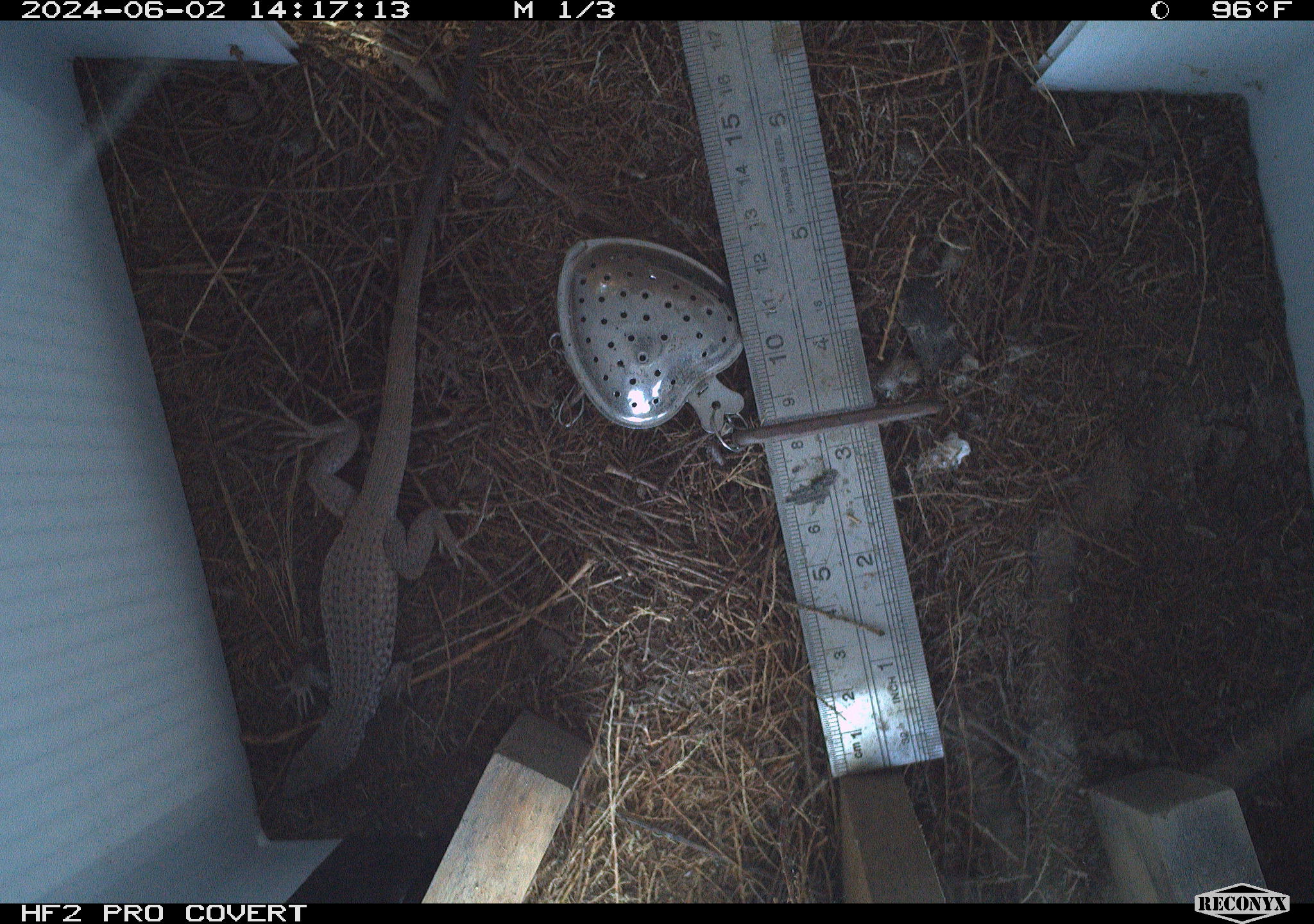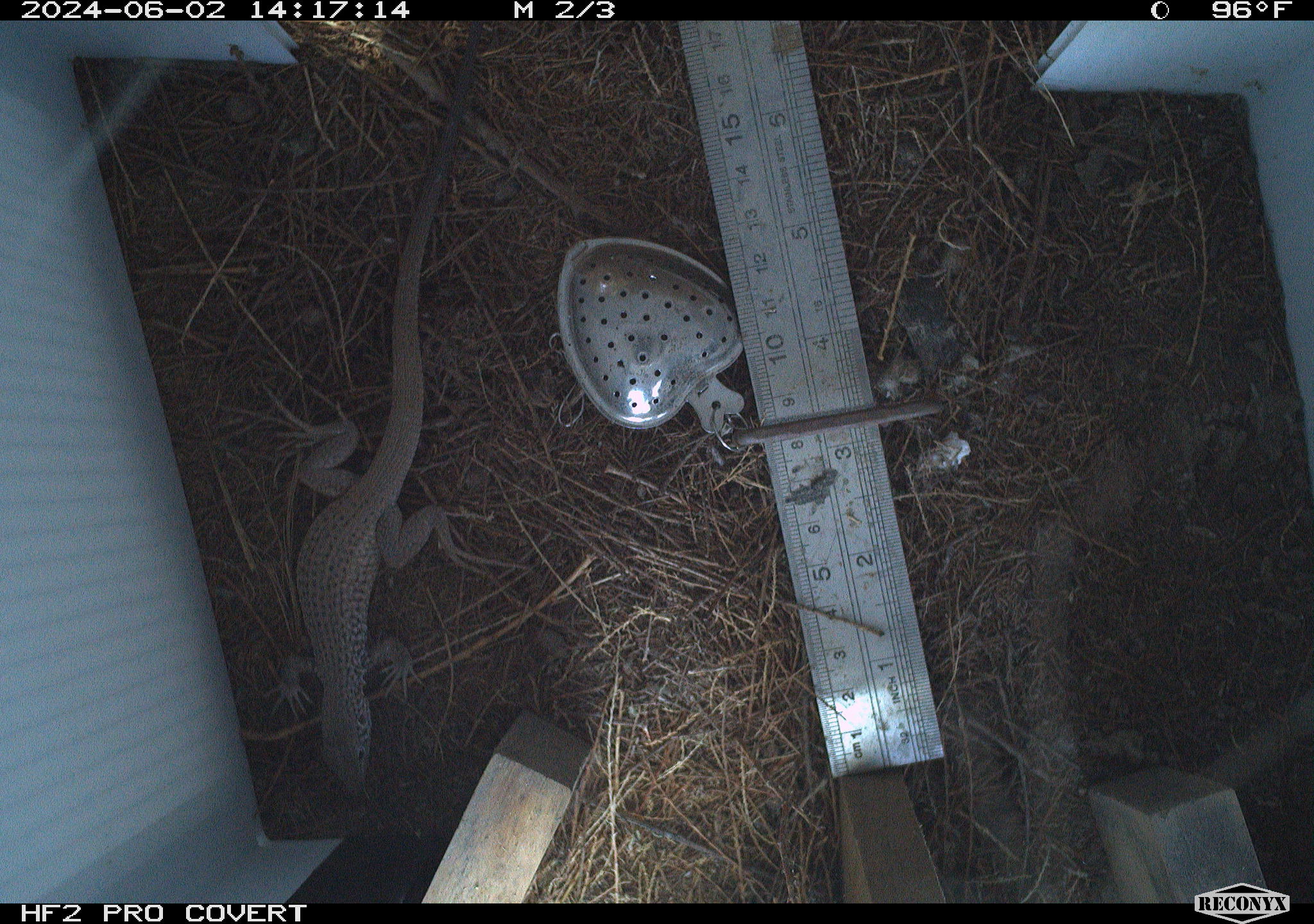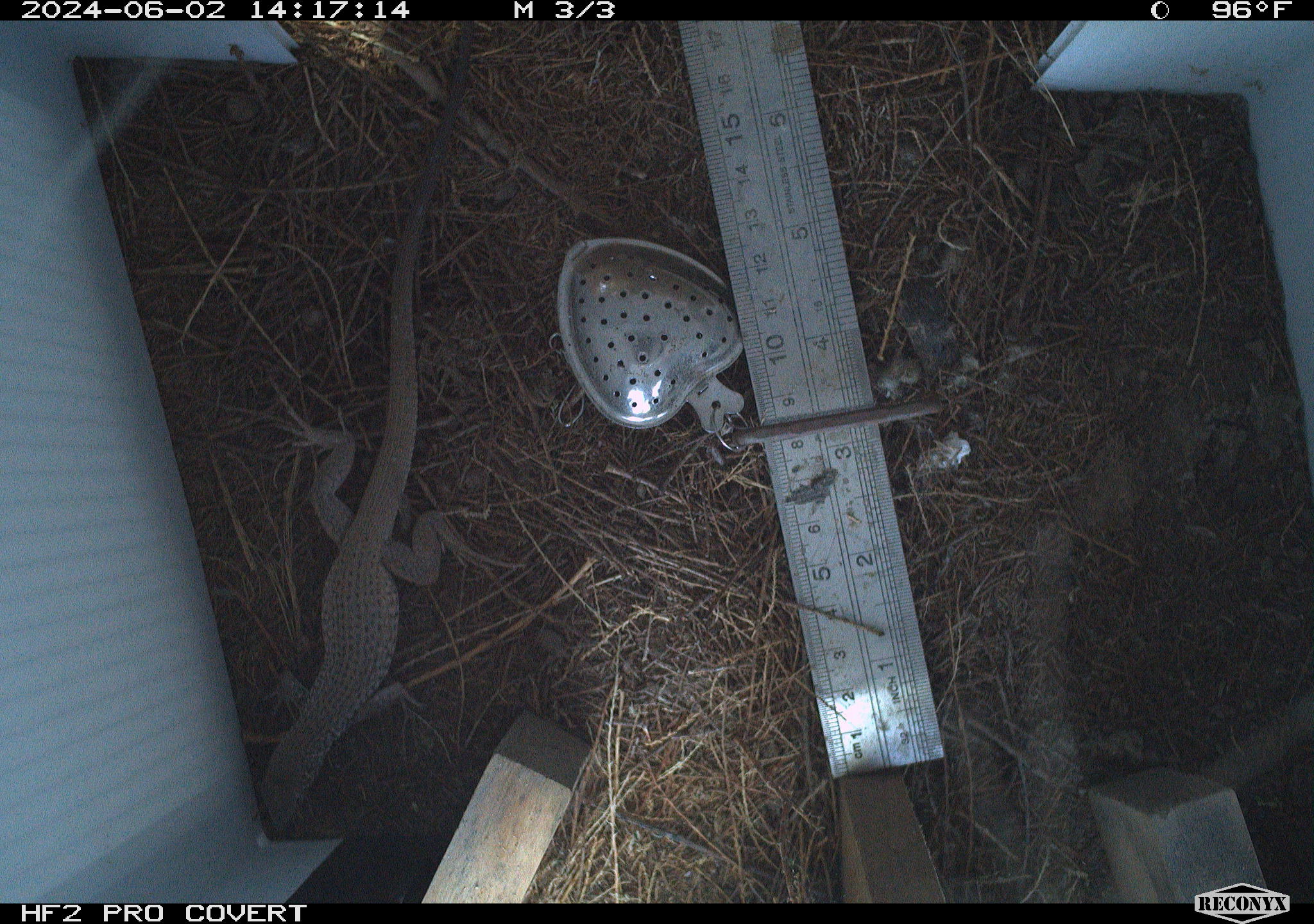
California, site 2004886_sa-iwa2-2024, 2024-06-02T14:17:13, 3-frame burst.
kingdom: Animalia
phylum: Chordata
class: Reptilia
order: Squamata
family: Teiidae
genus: Aspidoscelis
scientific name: Aspidoscelis tigris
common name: western whiptail